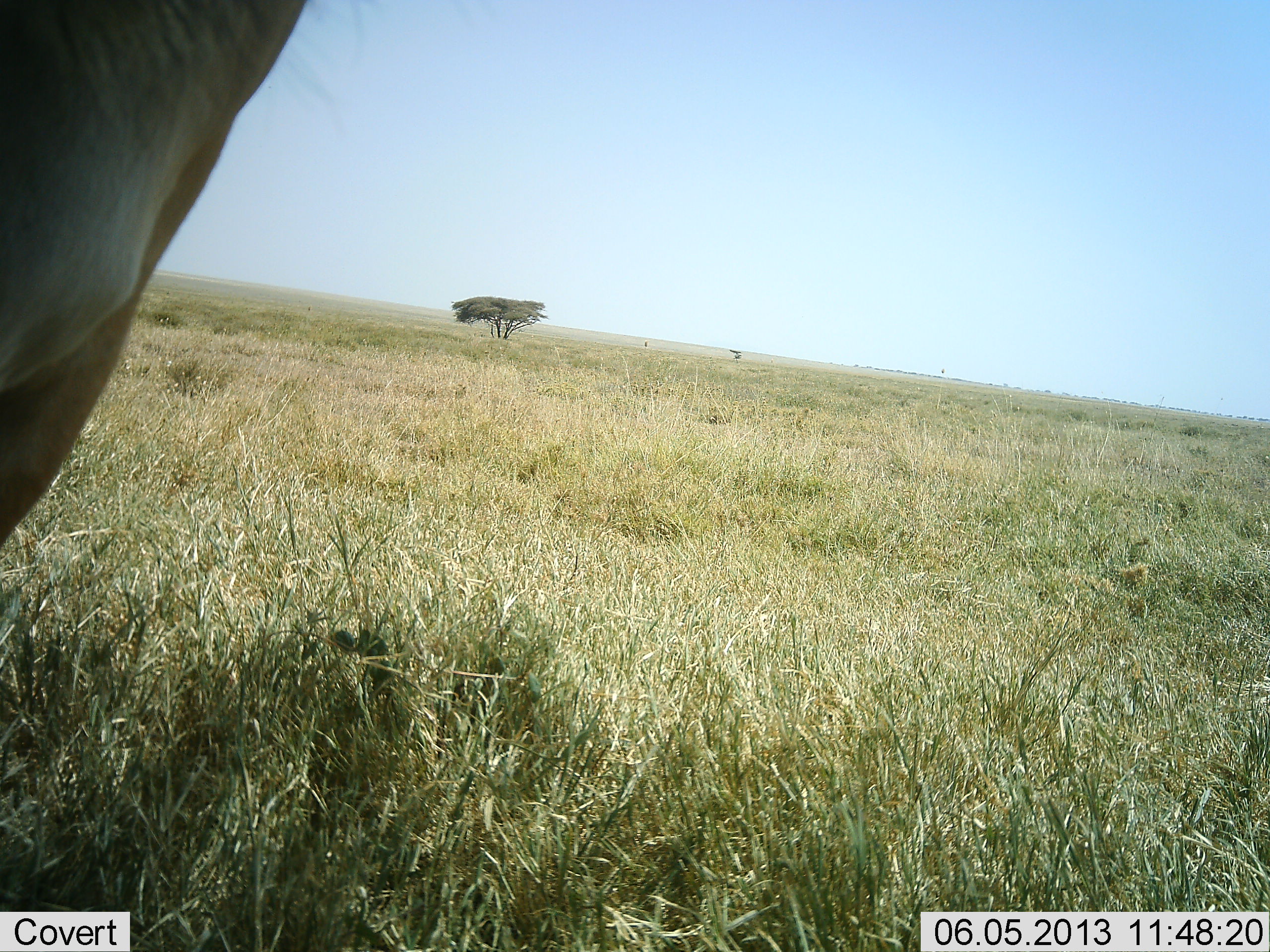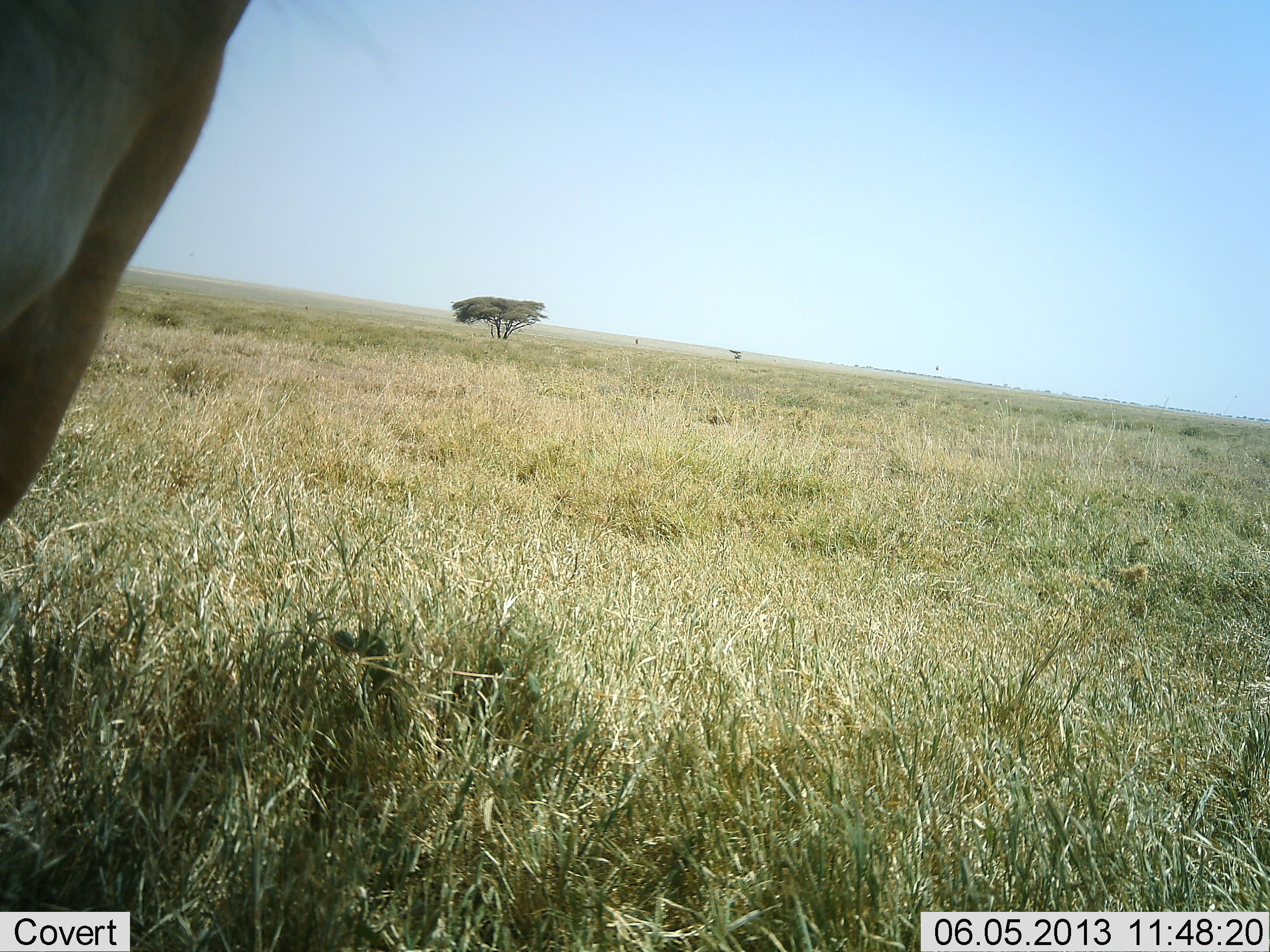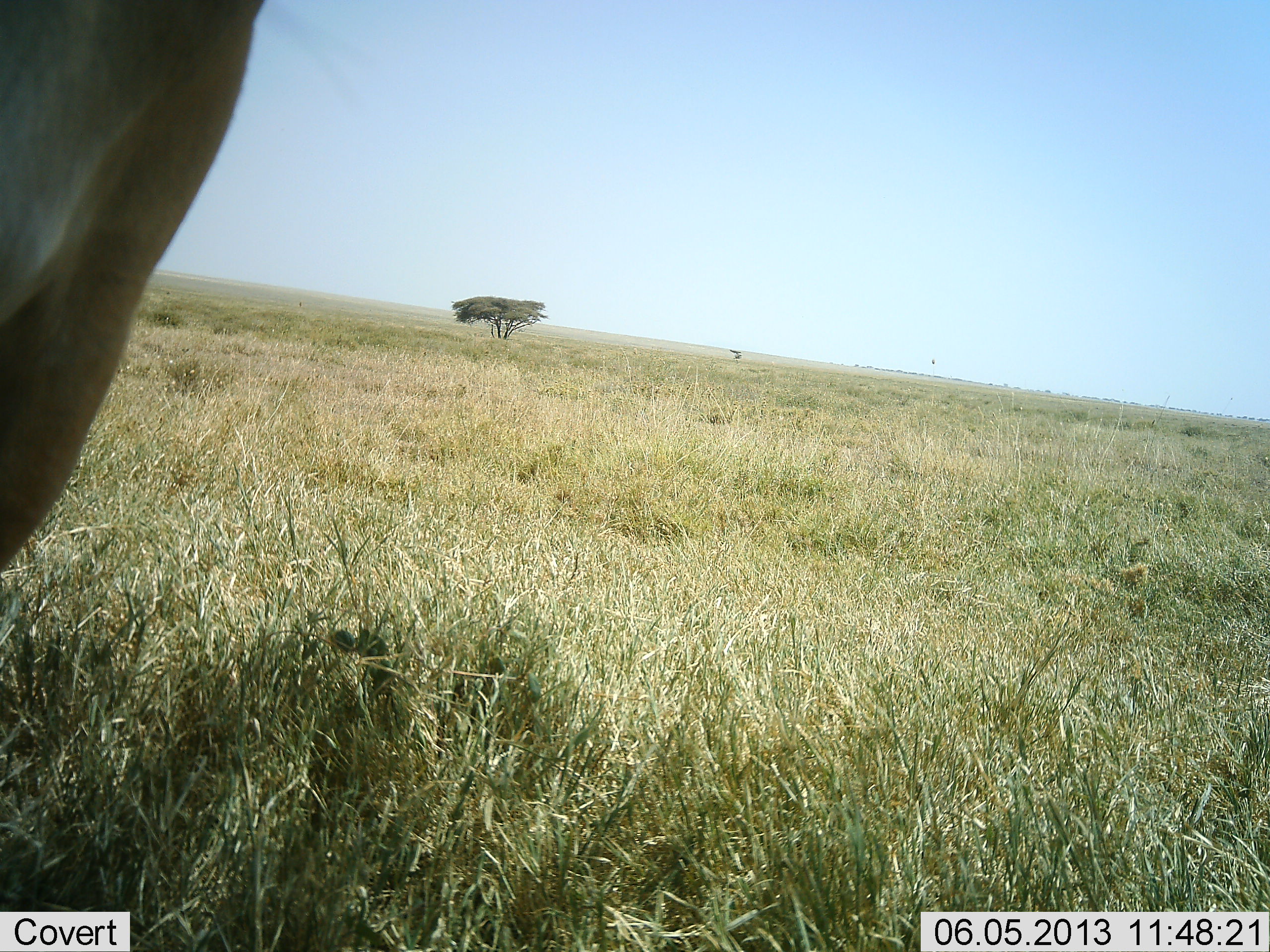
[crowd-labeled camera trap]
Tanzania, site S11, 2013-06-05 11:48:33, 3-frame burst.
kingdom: Animalia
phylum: Chordata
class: Mammalia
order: Artiodactyla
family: Bovidae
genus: Alcelaphus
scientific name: Alcelaphus buselaphus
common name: hartebeest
Hartebeest (Alcelaphus buselaphus), count 1. Behavior (volunteer vote fractions): standing 100%, resting 0%, moving 0%, interacting 0%. Young present (vote fraction): 0%. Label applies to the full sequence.